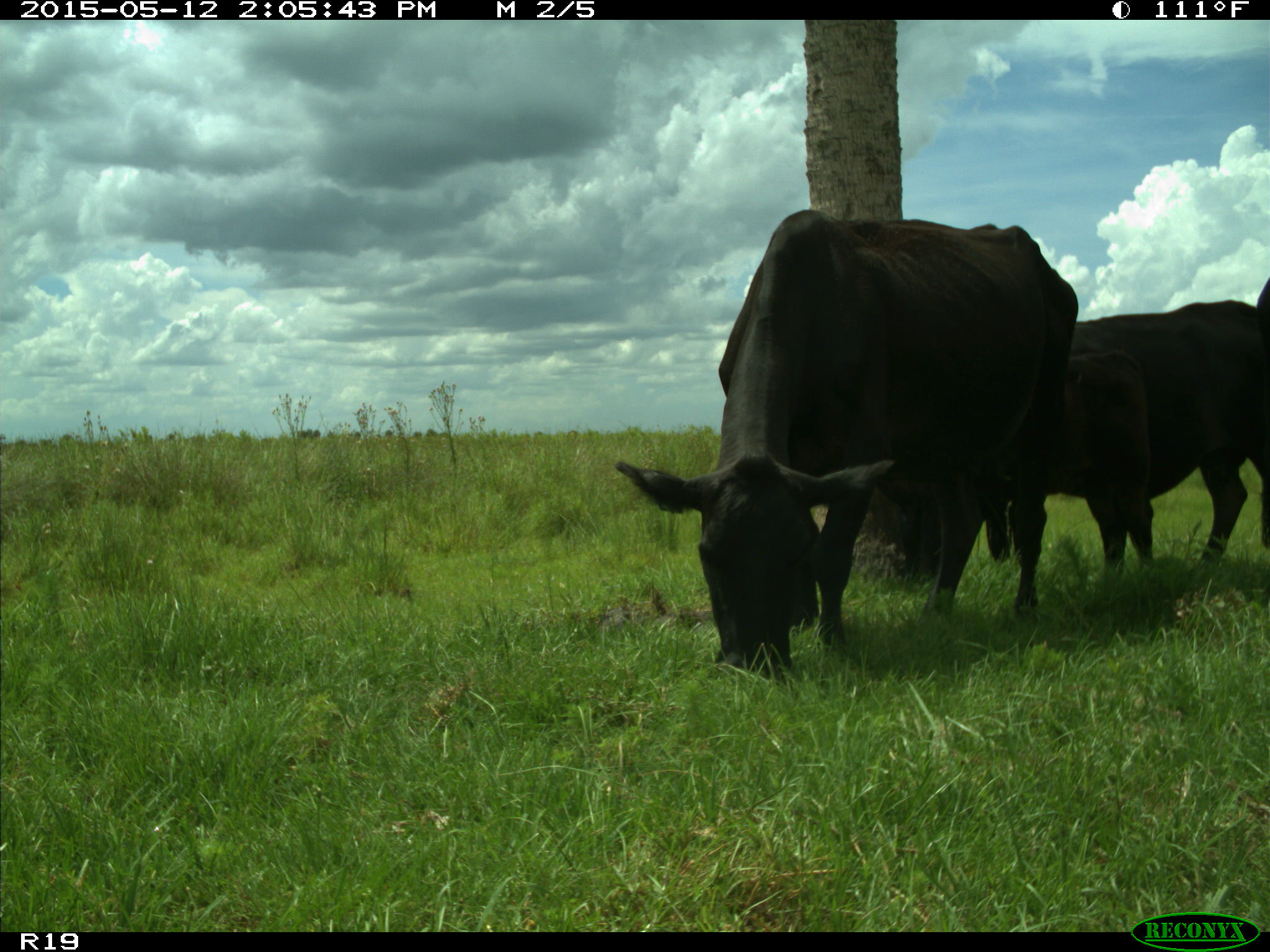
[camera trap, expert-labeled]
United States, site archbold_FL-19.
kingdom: Animalia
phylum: Chordata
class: Mammalia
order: Artiodactyla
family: Bovidae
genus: Bos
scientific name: Bos taurus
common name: domestic cow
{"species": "Bos taurus (domestic cow)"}